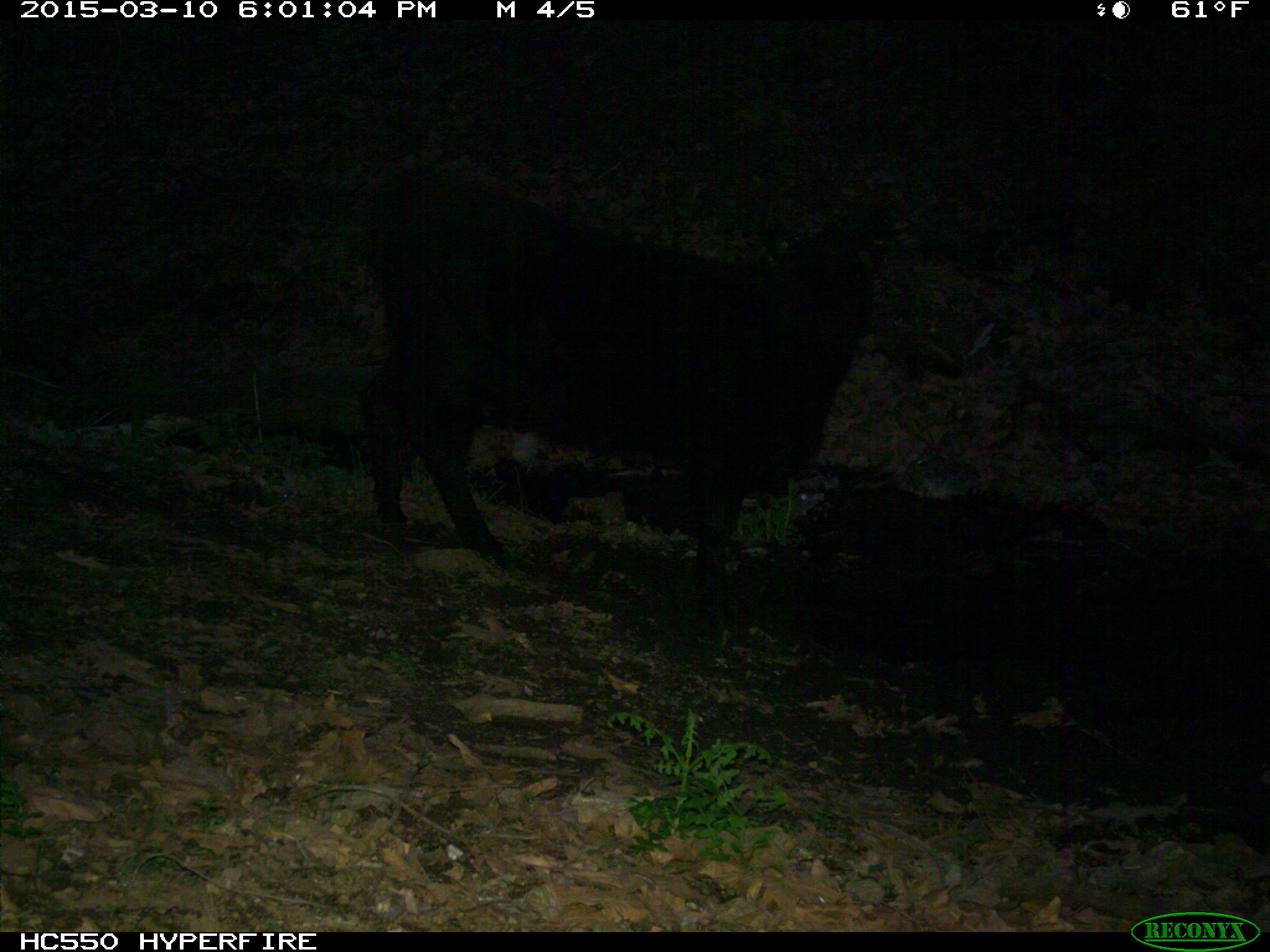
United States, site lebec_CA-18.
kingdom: Animalia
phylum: Chordata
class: Mammalia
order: Artiodactyla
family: Bovidae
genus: Bos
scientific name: Bos taurus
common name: domestic cow